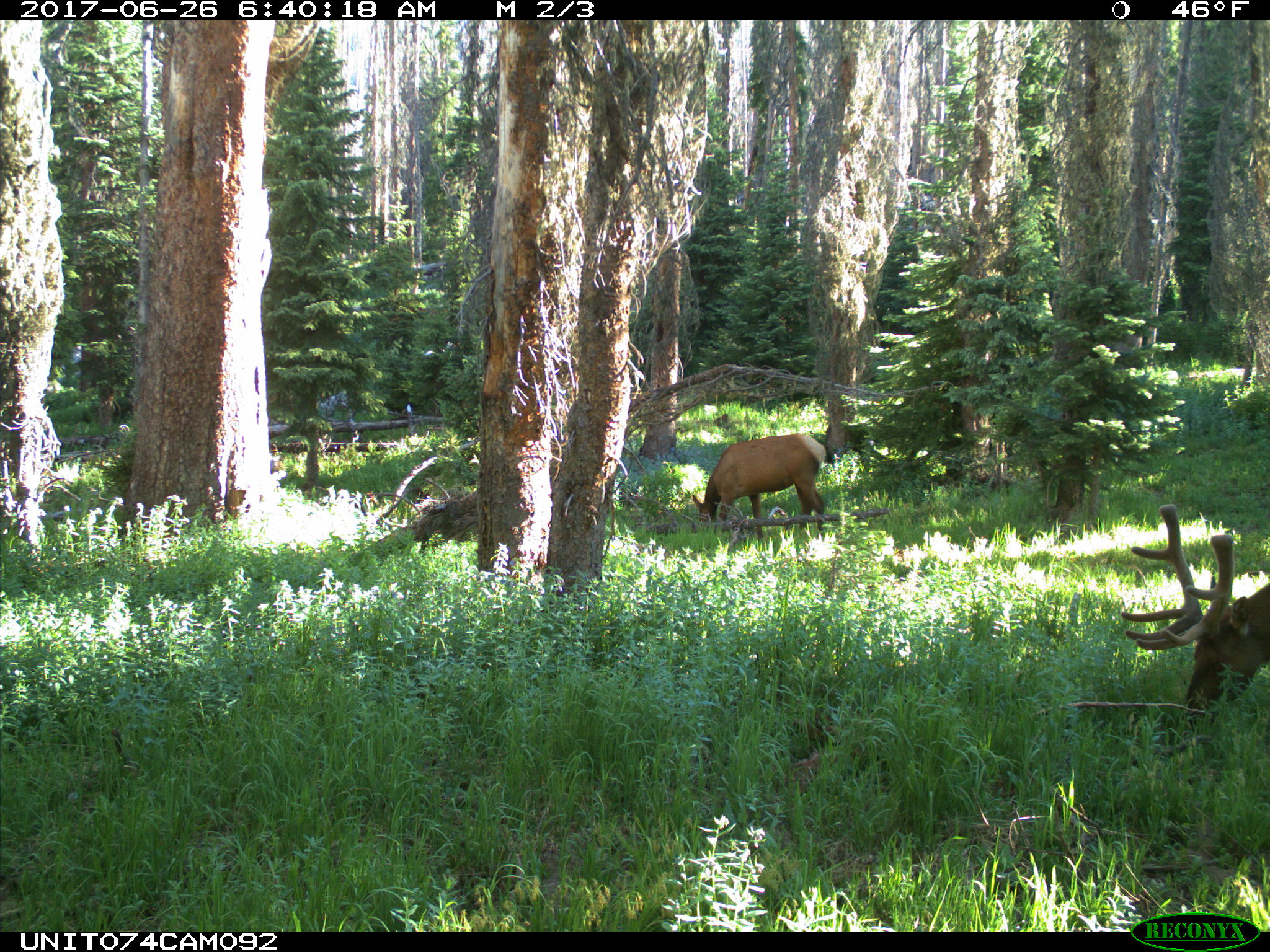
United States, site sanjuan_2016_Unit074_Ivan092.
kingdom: Animalia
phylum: Chordata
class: Mammalia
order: Artiodactyla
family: Cervidae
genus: Cervus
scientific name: Cervus elaphus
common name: red deer